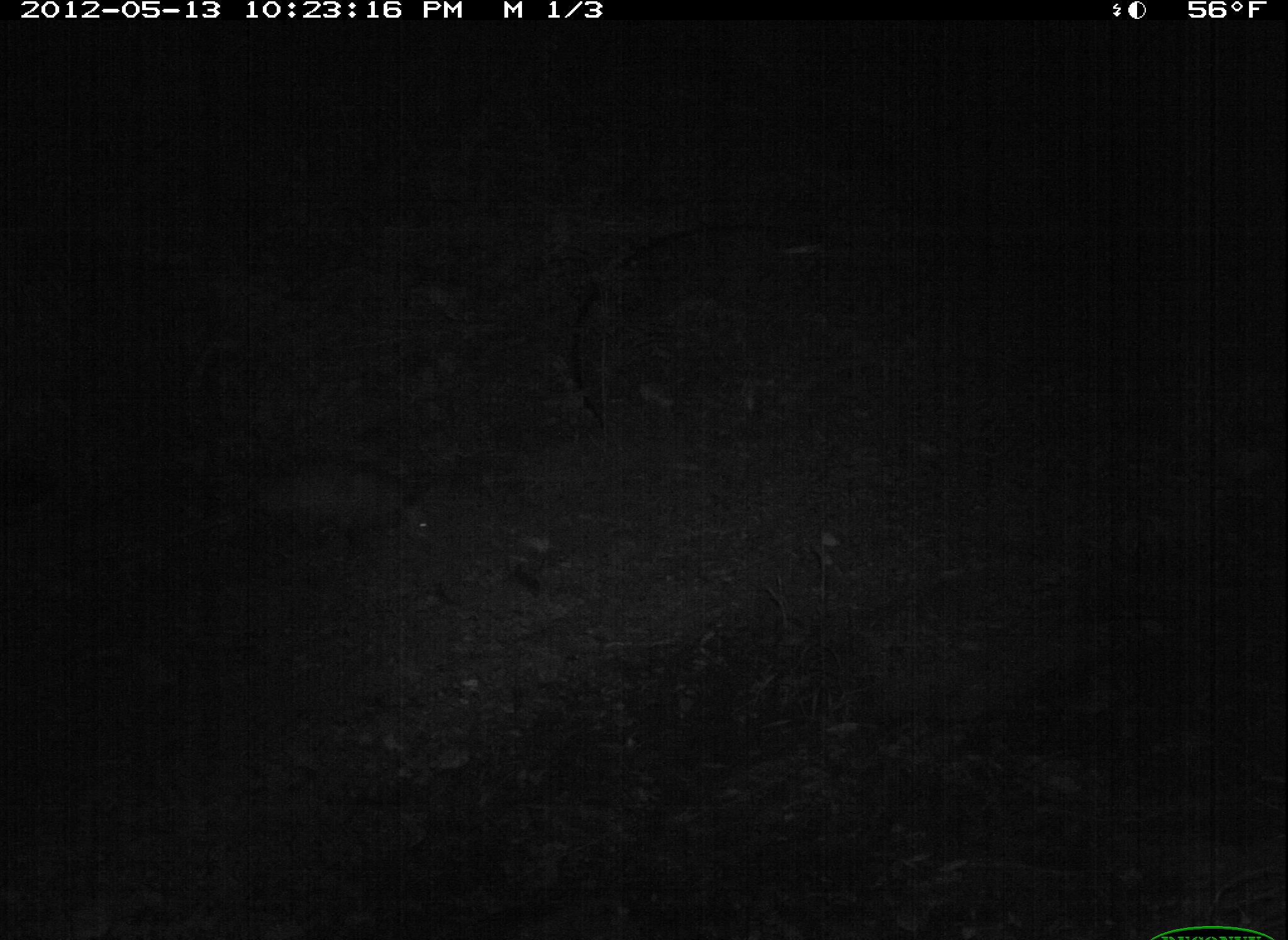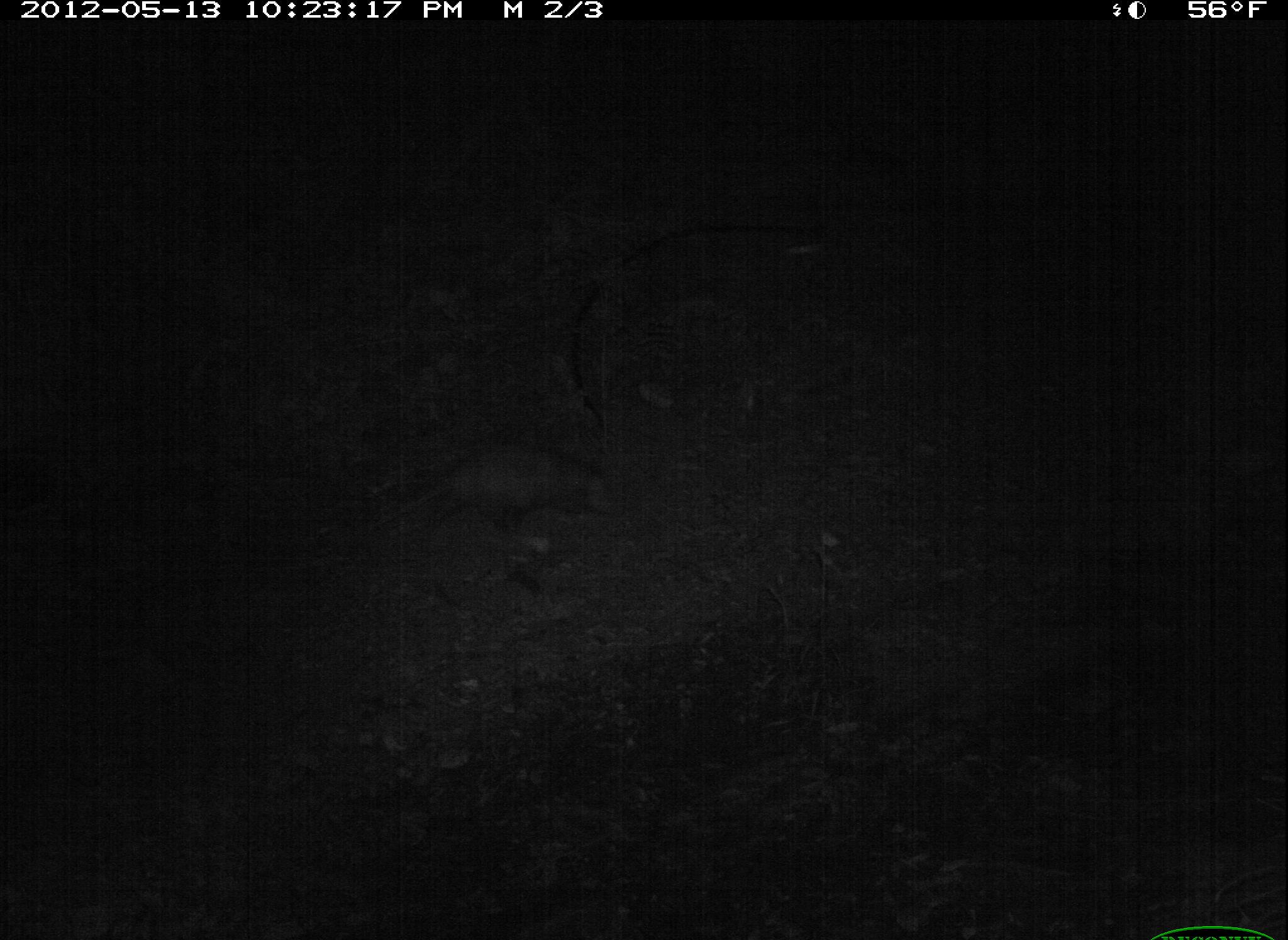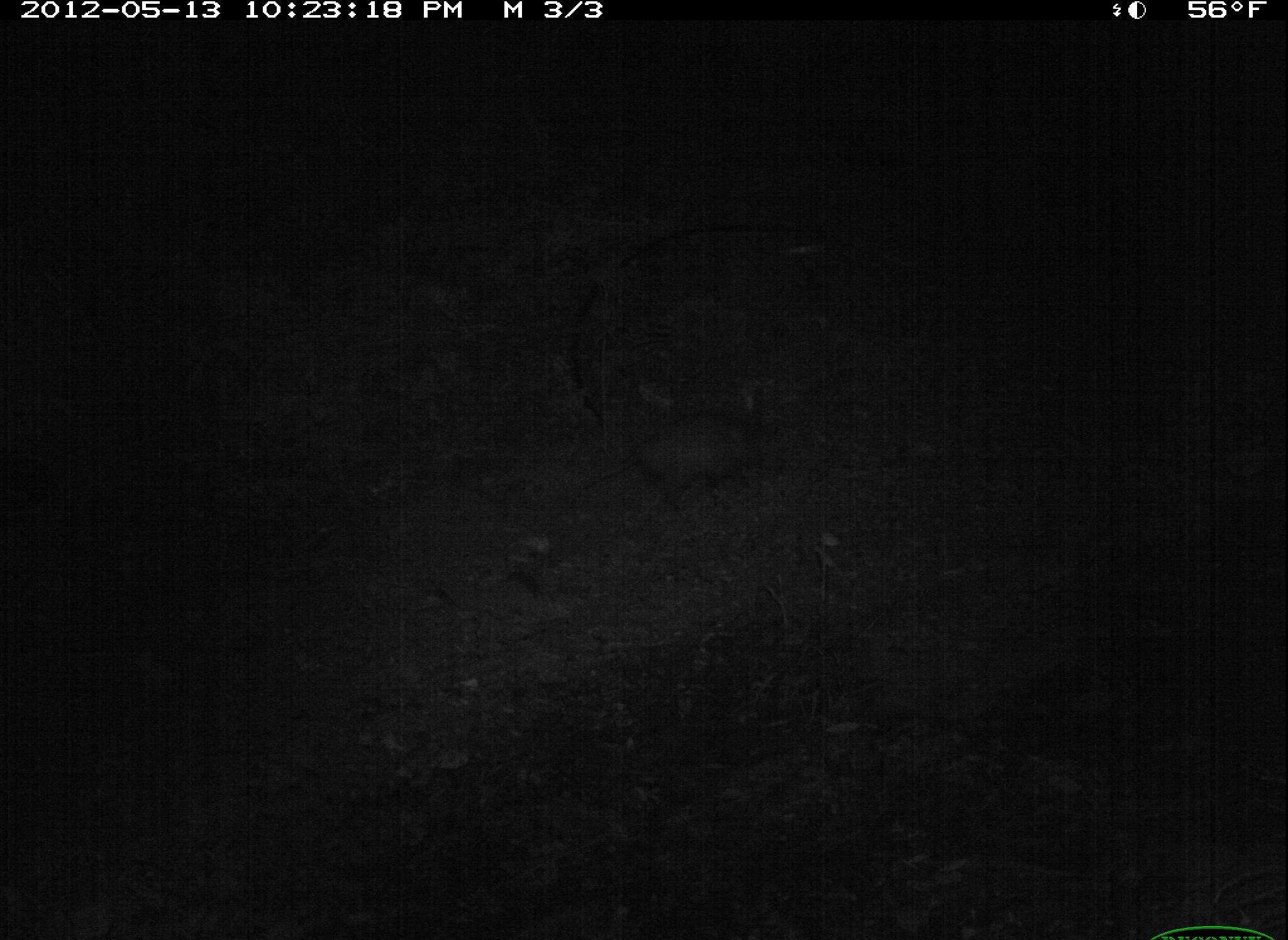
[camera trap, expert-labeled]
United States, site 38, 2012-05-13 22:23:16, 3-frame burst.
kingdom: Animalia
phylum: Chordata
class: Mammalia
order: Didelphimorphia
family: Didelphidae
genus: Didelphis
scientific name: Didelphis virginiana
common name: virginia opossum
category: opossum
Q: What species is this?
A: Opossum (virginia opossum) (Didelphis virginiana).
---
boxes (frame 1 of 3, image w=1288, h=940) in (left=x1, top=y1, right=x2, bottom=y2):
opossum: (left=237, top=446, right=444, bottom=564)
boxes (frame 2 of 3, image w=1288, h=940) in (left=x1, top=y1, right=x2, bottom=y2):
opossum: (left=354, top=422, right=651, bottom=549)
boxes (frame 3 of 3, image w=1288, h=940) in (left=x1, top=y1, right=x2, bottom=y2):
opossum: (left=563, top=408, right=777, bottom=529)